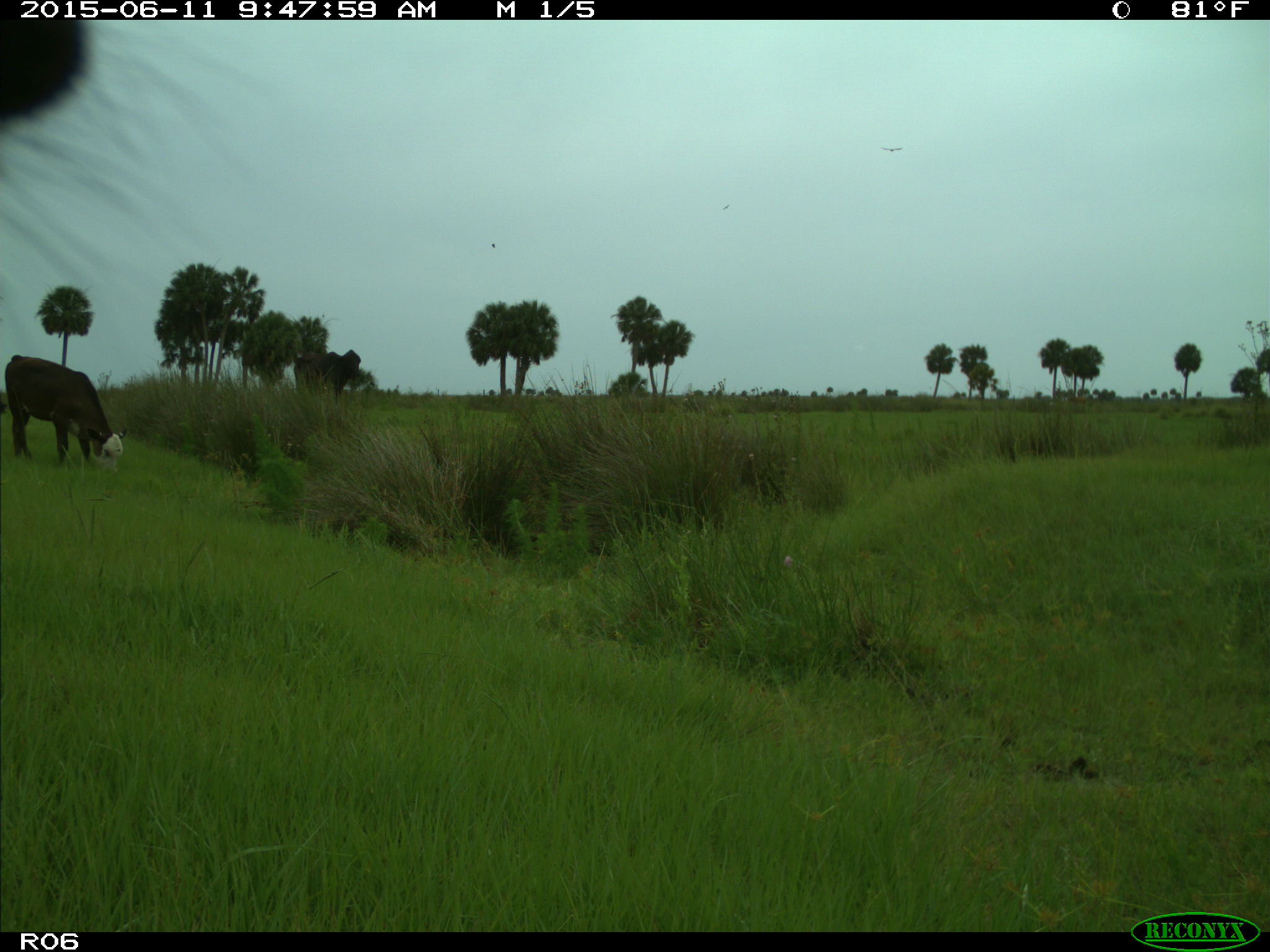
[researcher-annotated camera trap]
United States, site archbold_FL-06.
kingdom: Animalia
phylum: Chordata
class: Mammalia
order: Artiodactyla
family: Bovidae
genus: Bos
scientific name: Bos taurus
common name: domestic cow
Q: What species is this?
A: Bos taurus (domestic cow).